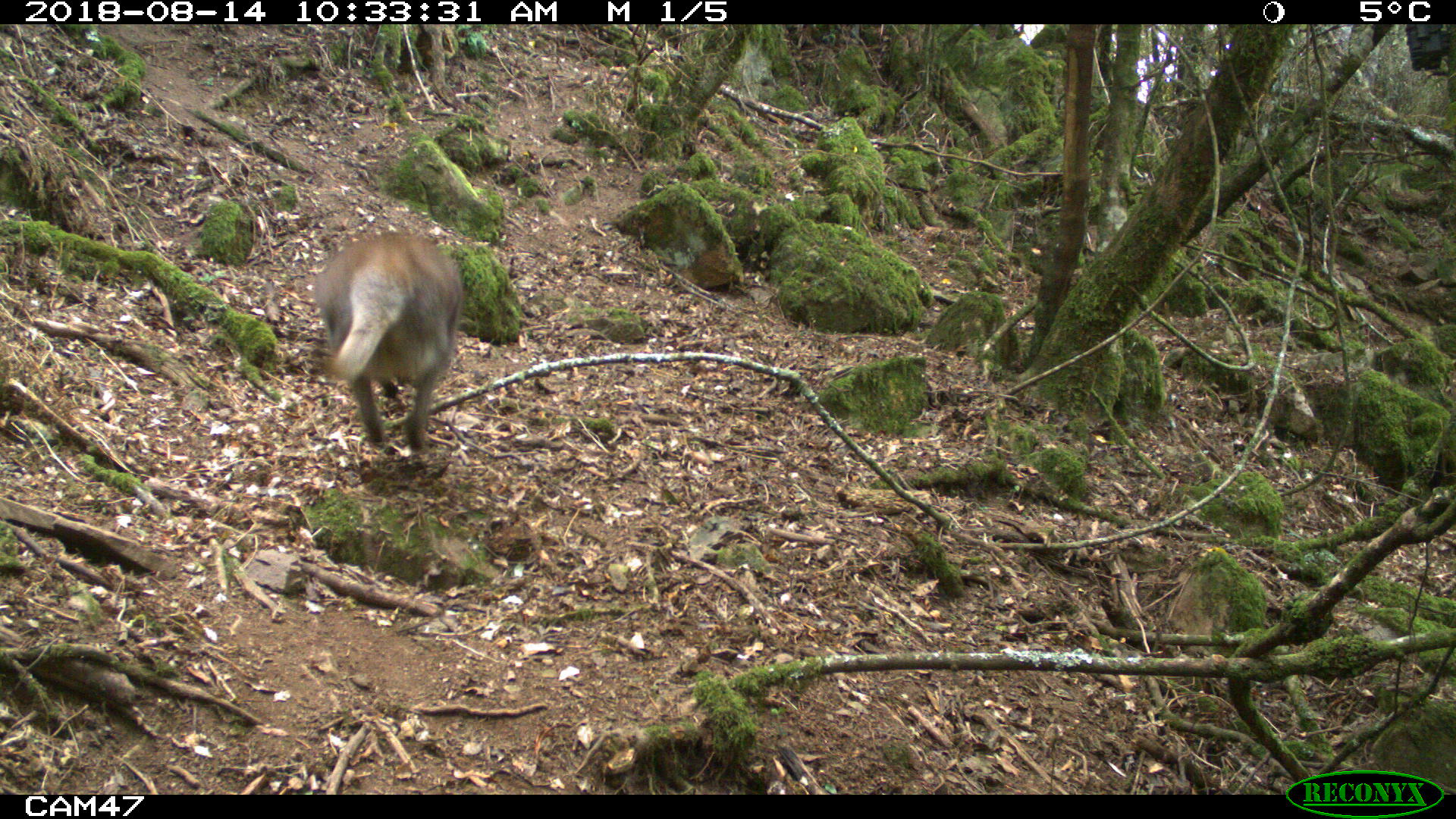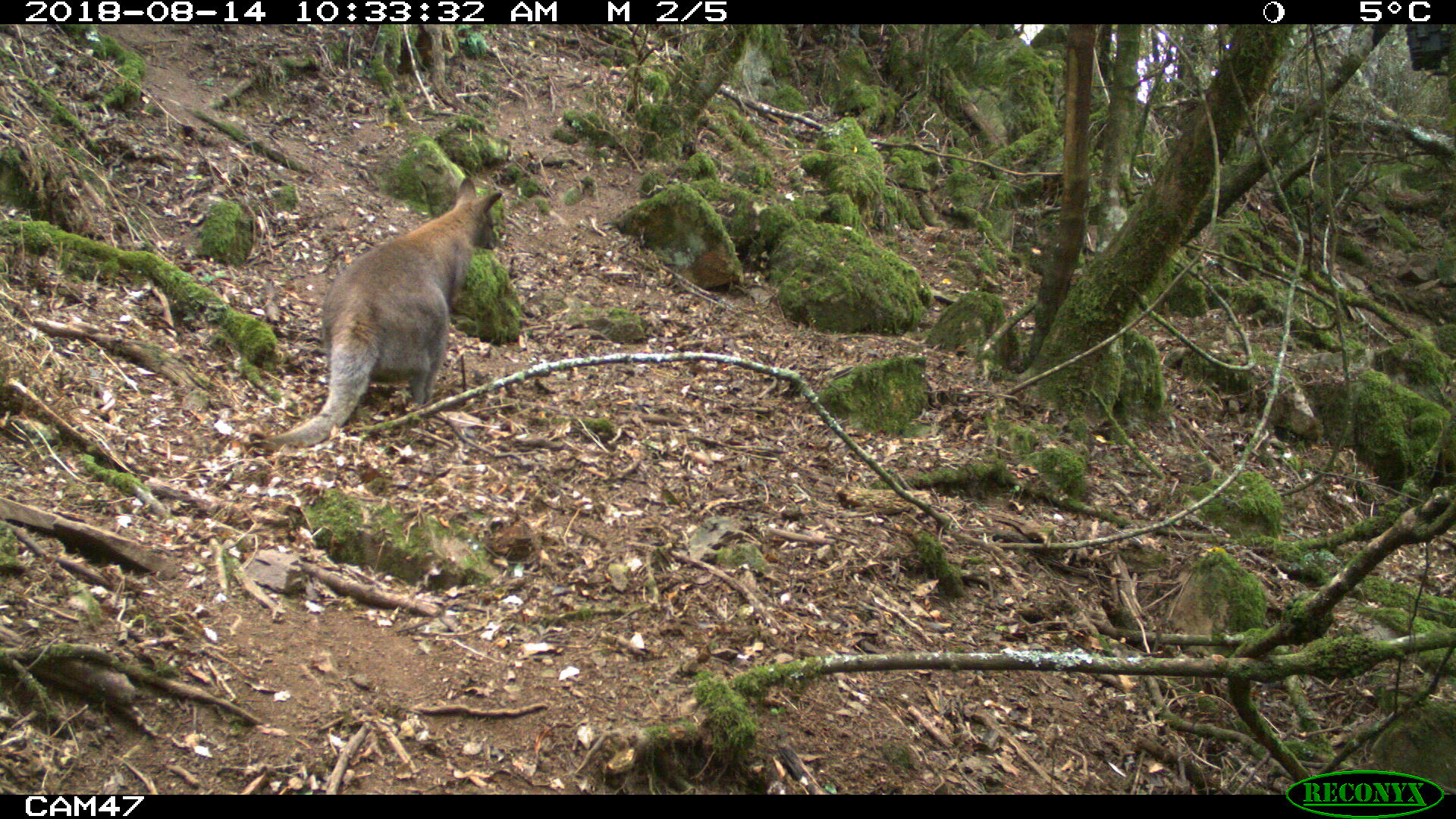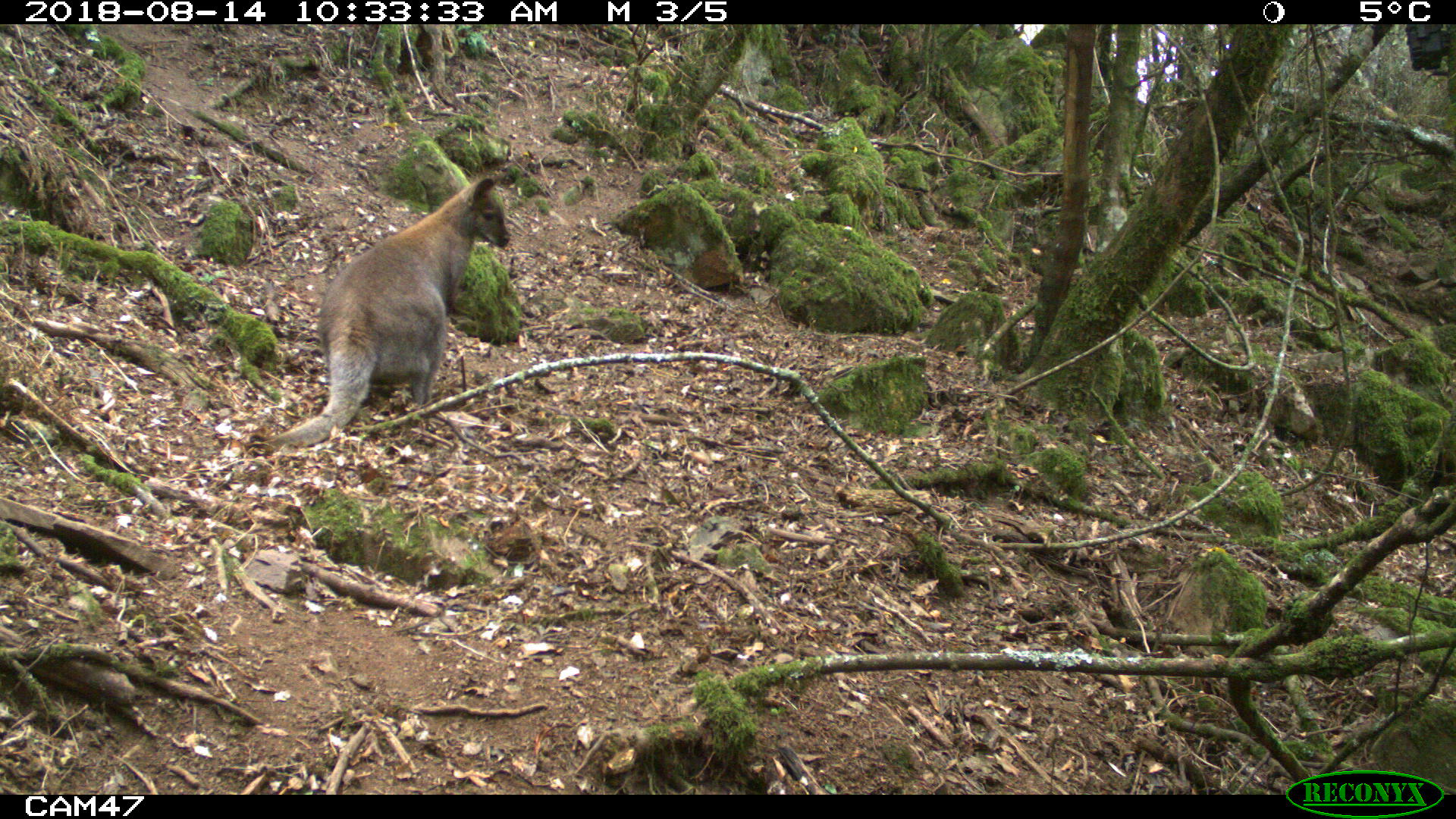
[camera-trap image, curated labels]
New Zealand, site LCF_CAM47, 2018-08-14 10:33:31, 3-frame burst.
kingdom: Animalia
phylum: Chordata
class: Mammalia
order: Diprotodontia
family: Macropodidae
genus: Notamacropus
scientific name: Notamacropus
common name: wallaby